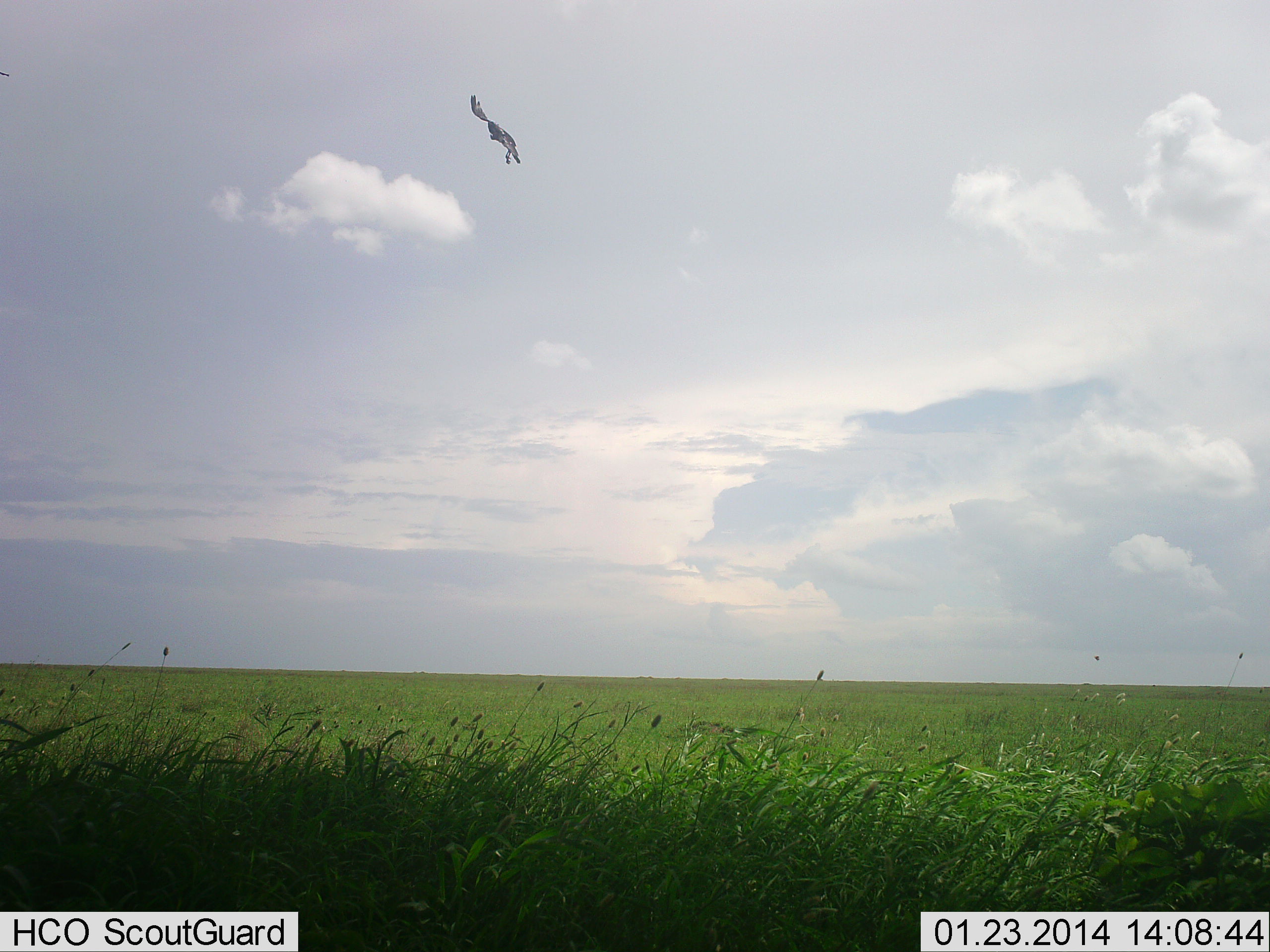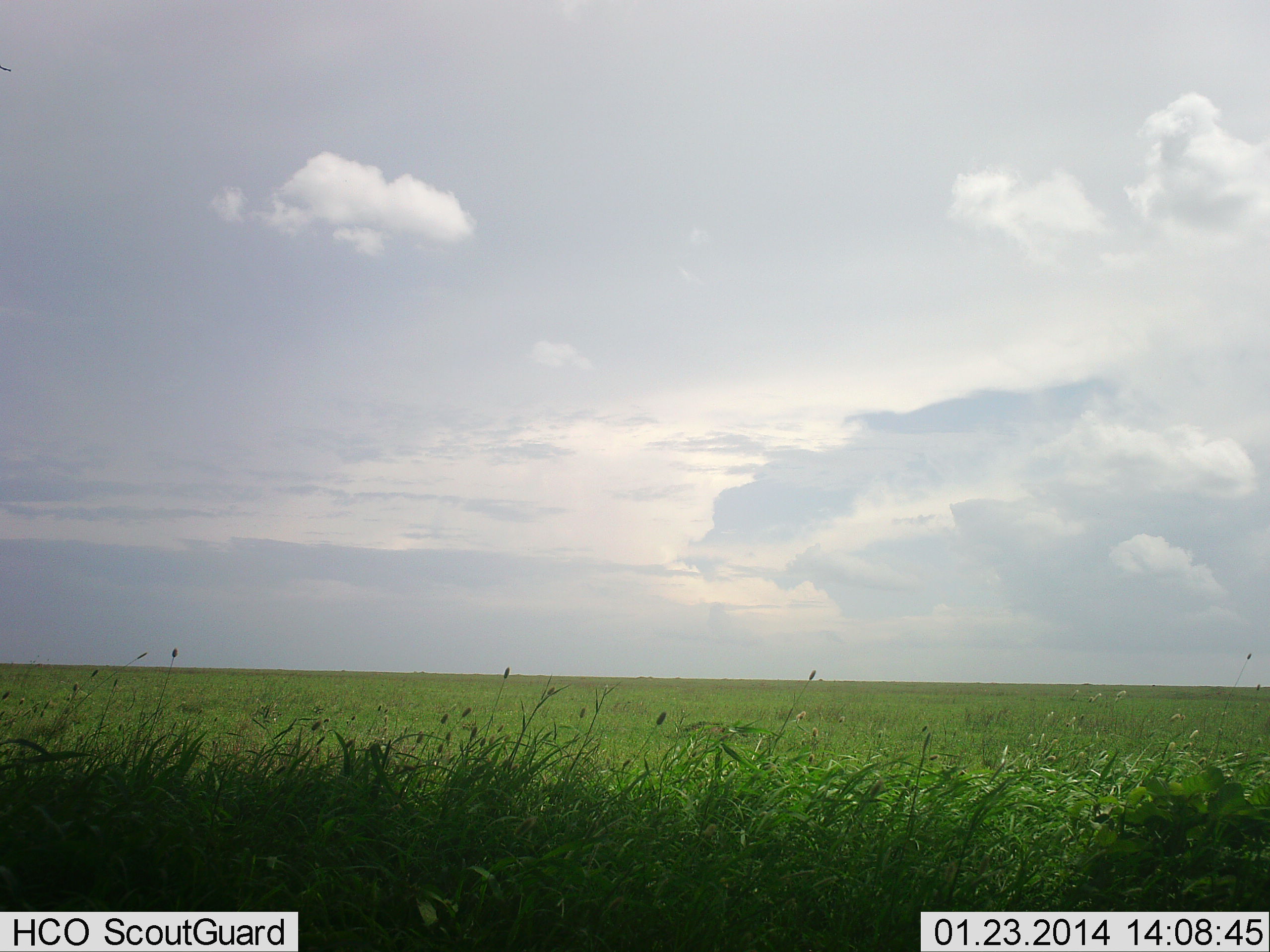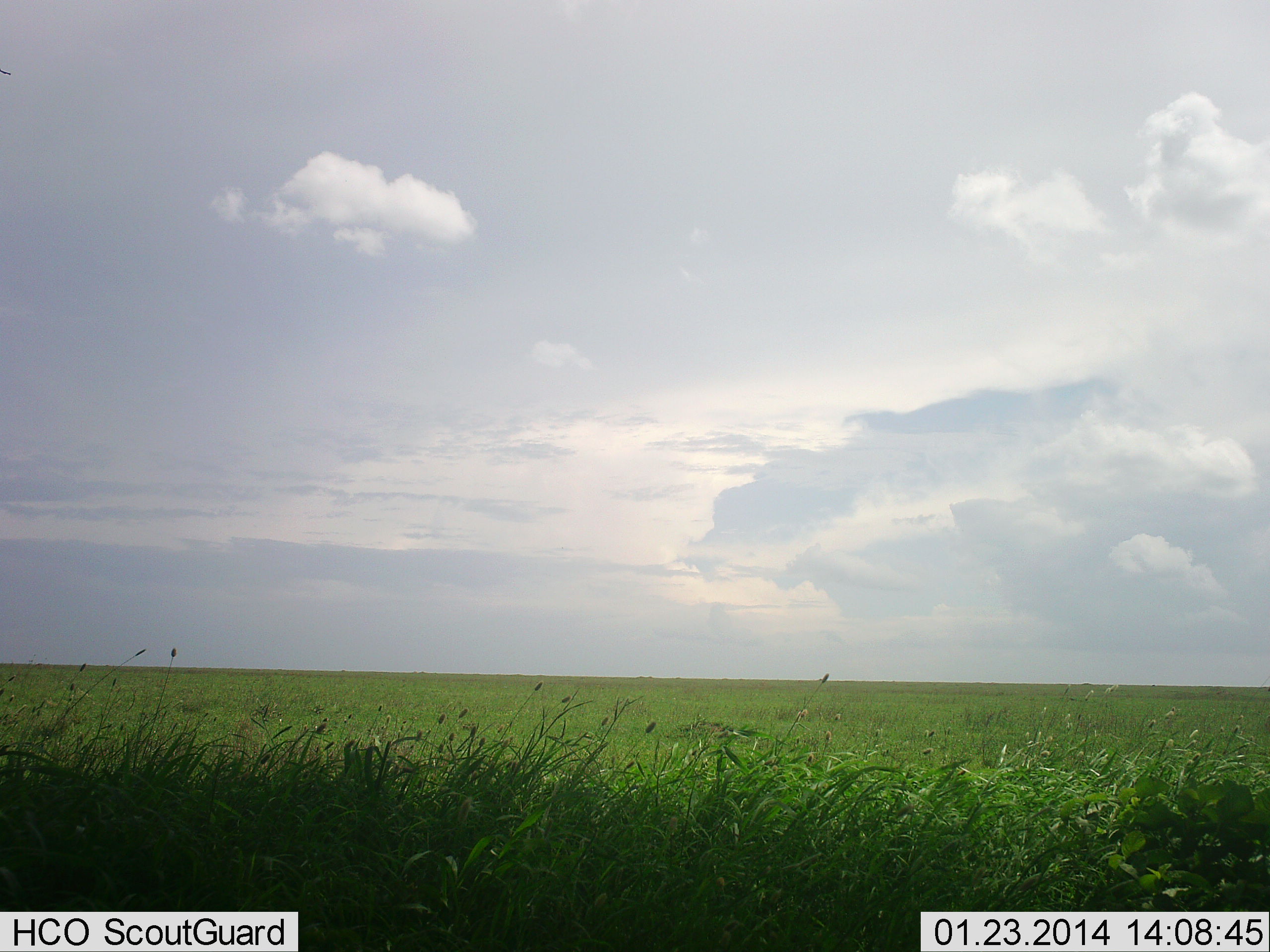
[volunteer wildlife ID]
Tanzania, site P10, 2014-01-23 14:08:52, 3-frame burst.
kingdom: Animalia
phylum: Chordata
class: Aves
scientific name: Aves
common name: bird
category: otherbird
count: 1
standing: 0%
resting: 0%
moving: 100%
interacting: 0%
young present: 0%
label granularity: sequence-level